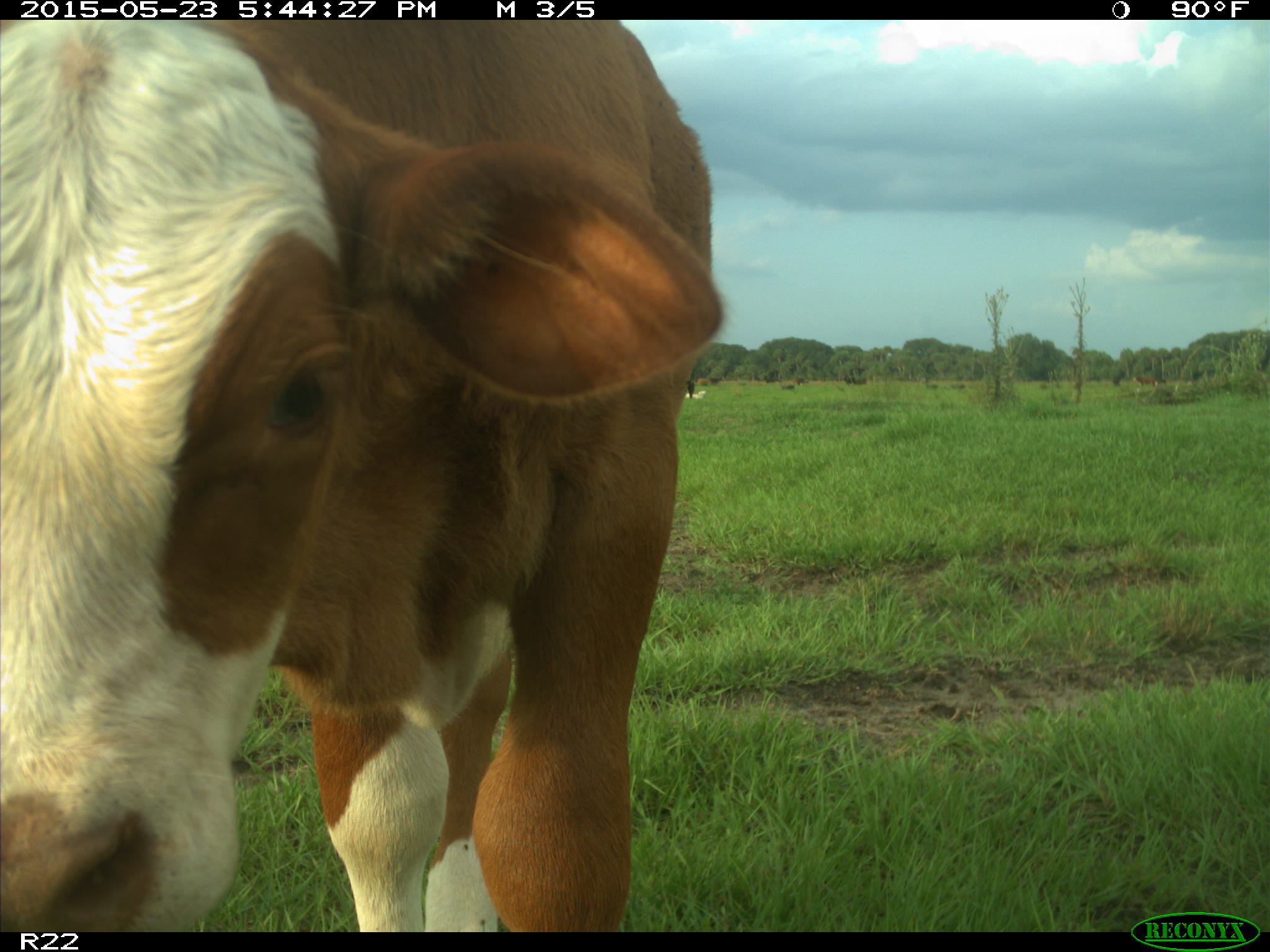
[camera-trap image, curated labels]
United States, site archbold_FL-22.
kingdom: Animalia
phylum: Chordata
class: Mammalia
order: Artiodactyla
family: Bovidae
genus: Bos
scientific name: Bos taurus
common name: domestic cow